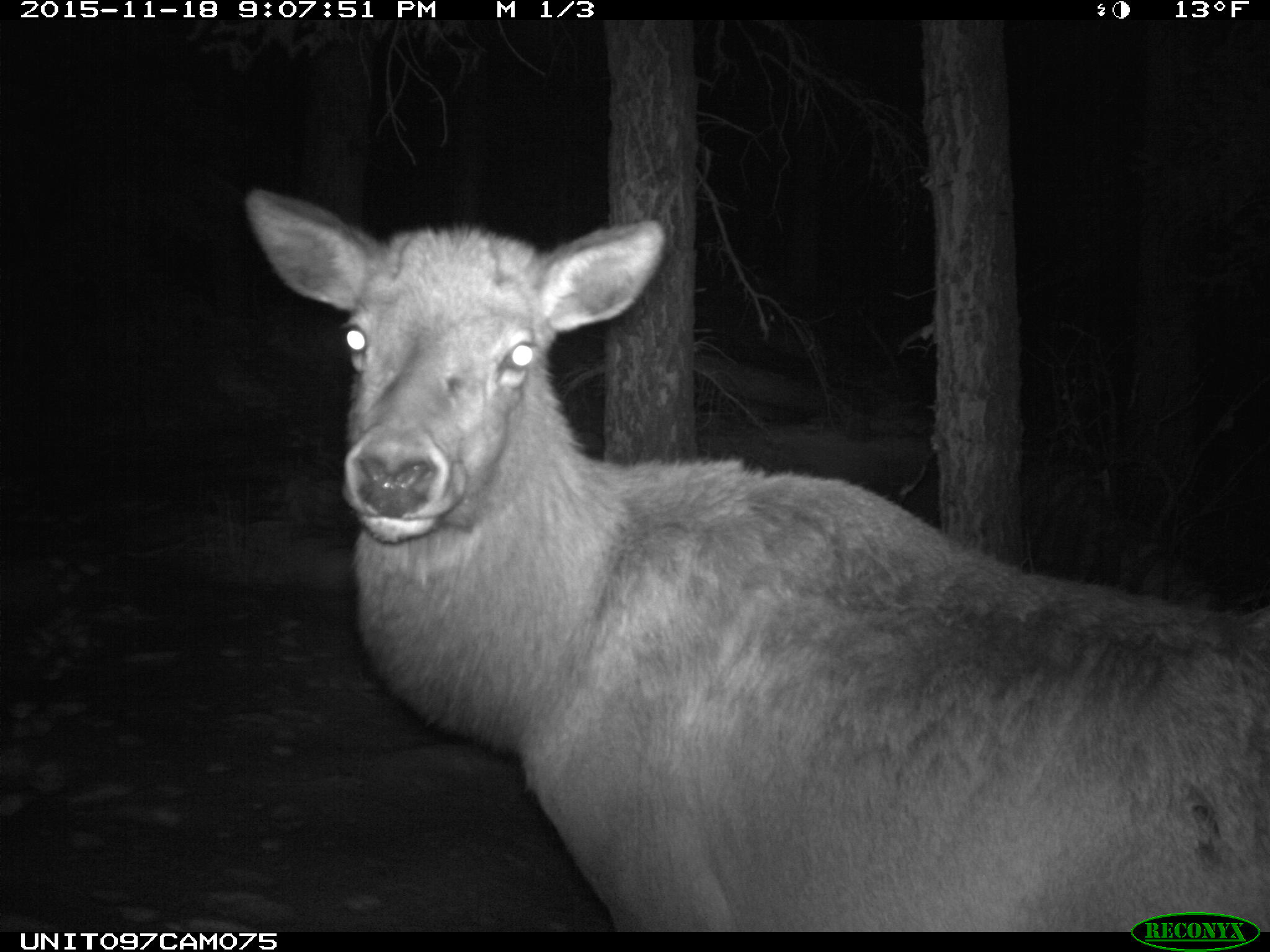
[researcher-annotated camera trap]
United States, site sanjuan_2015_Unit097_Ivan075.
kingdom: Animalia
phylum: Chordata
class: Mammalia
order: Artiodactyla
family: Cervidae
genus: Cervus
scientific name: Cervus elaphus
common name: red deer